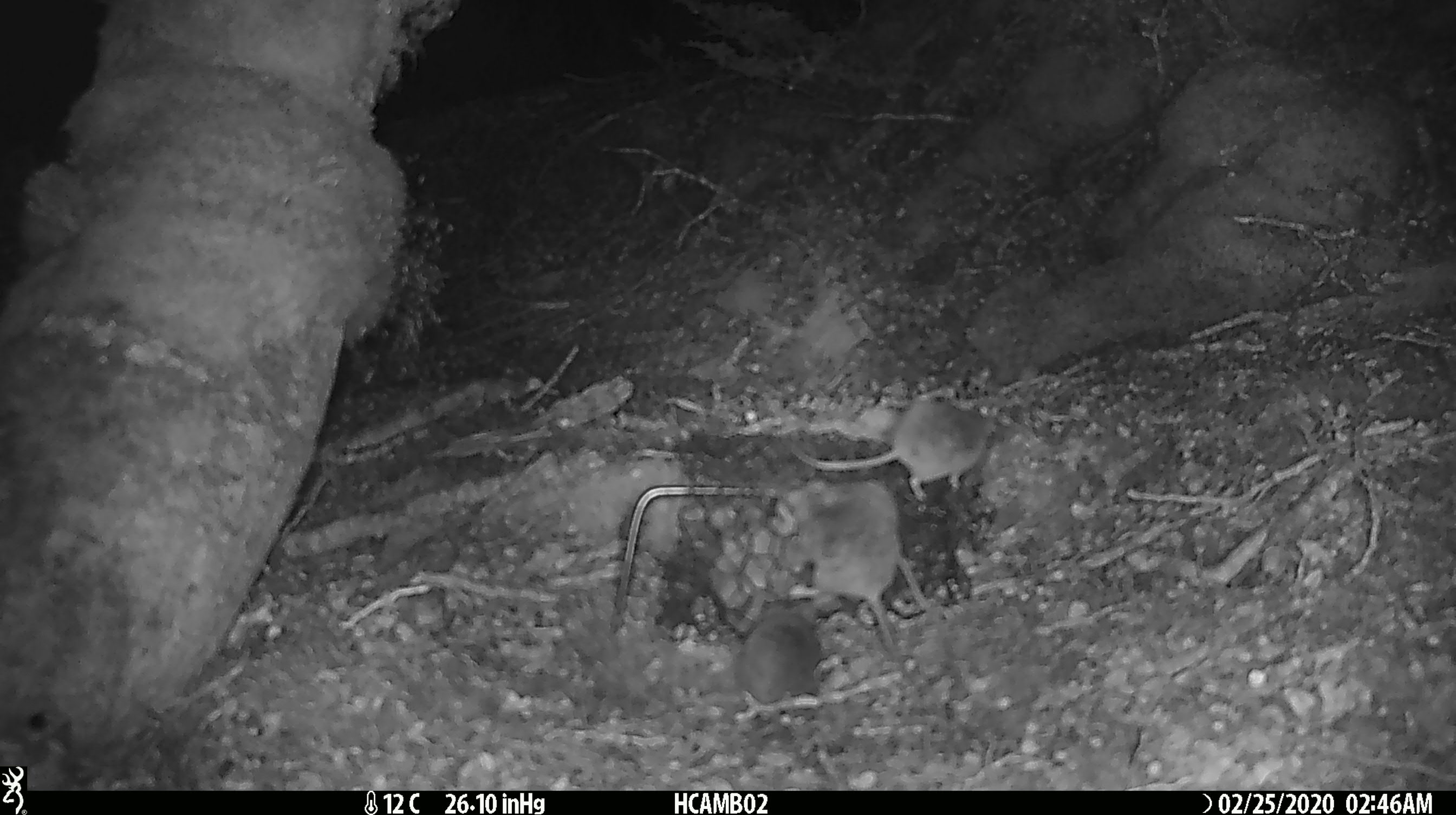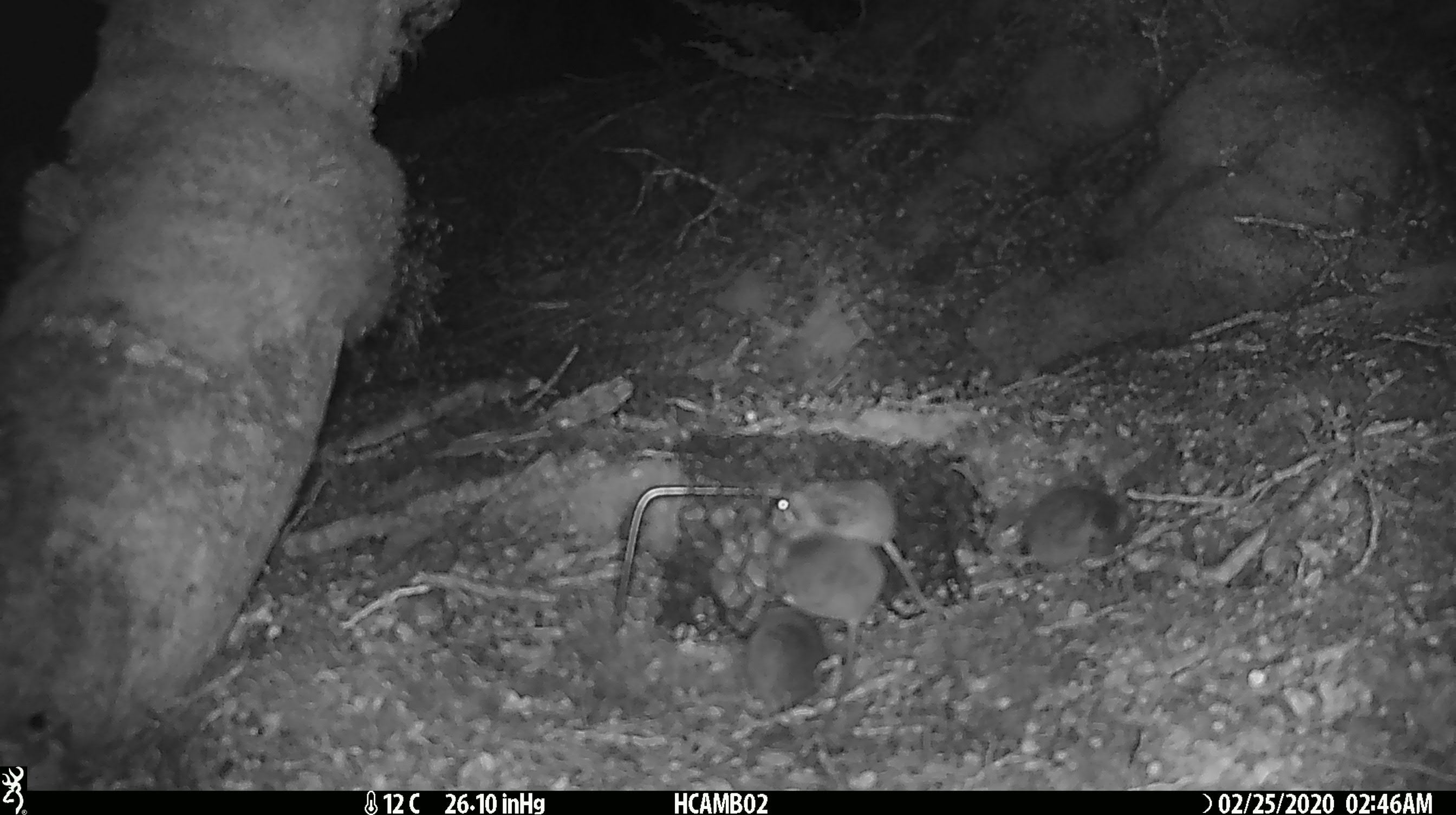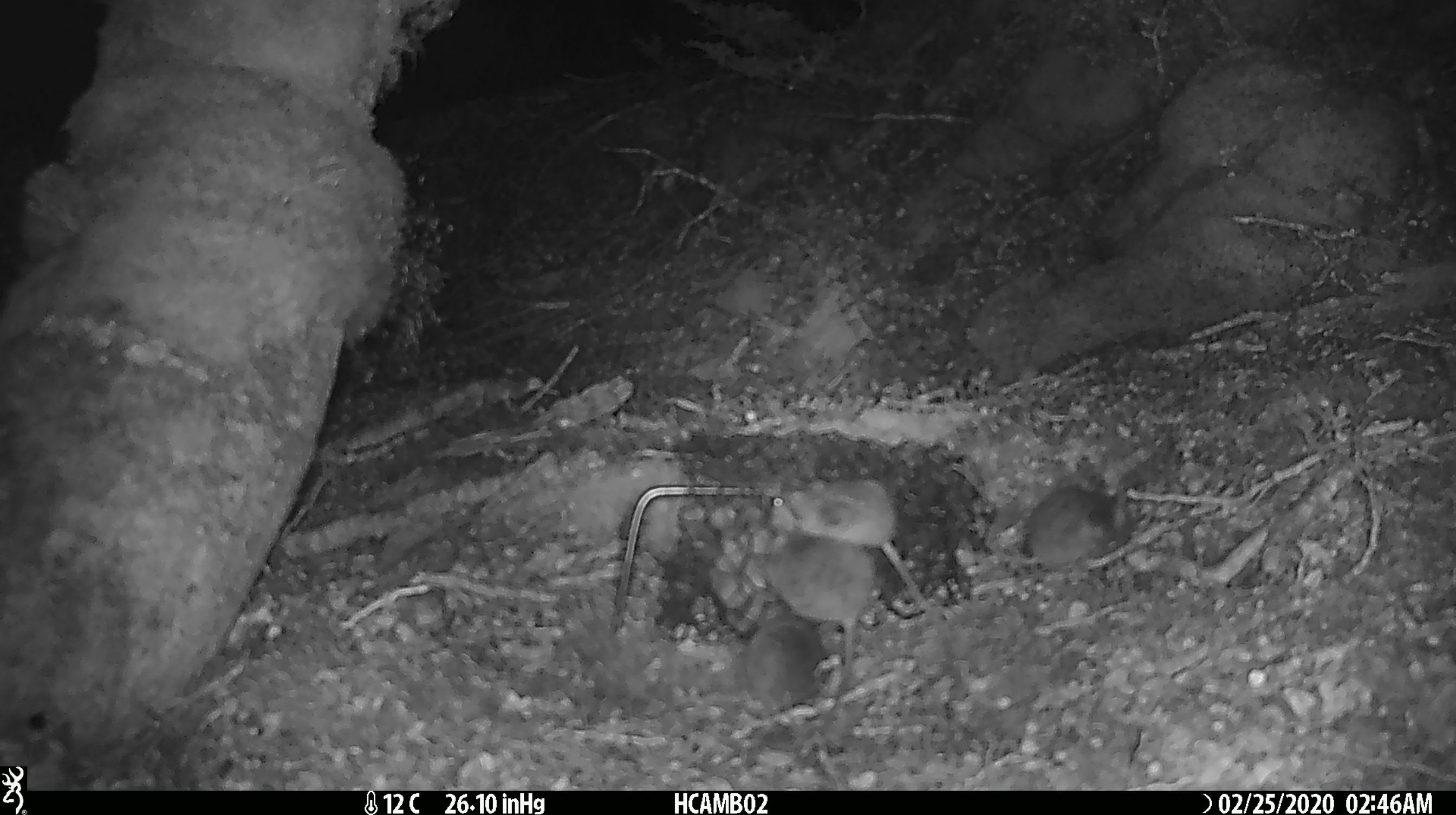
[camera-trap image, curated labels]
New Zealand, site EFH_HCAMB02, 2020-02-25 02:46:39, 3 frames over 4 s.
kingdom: Animalia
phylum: Chordata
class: Mammalia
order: Rodentia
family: Muridae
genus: Mus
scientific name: Mus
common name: mouse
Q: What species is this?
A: Mouse (Mus).